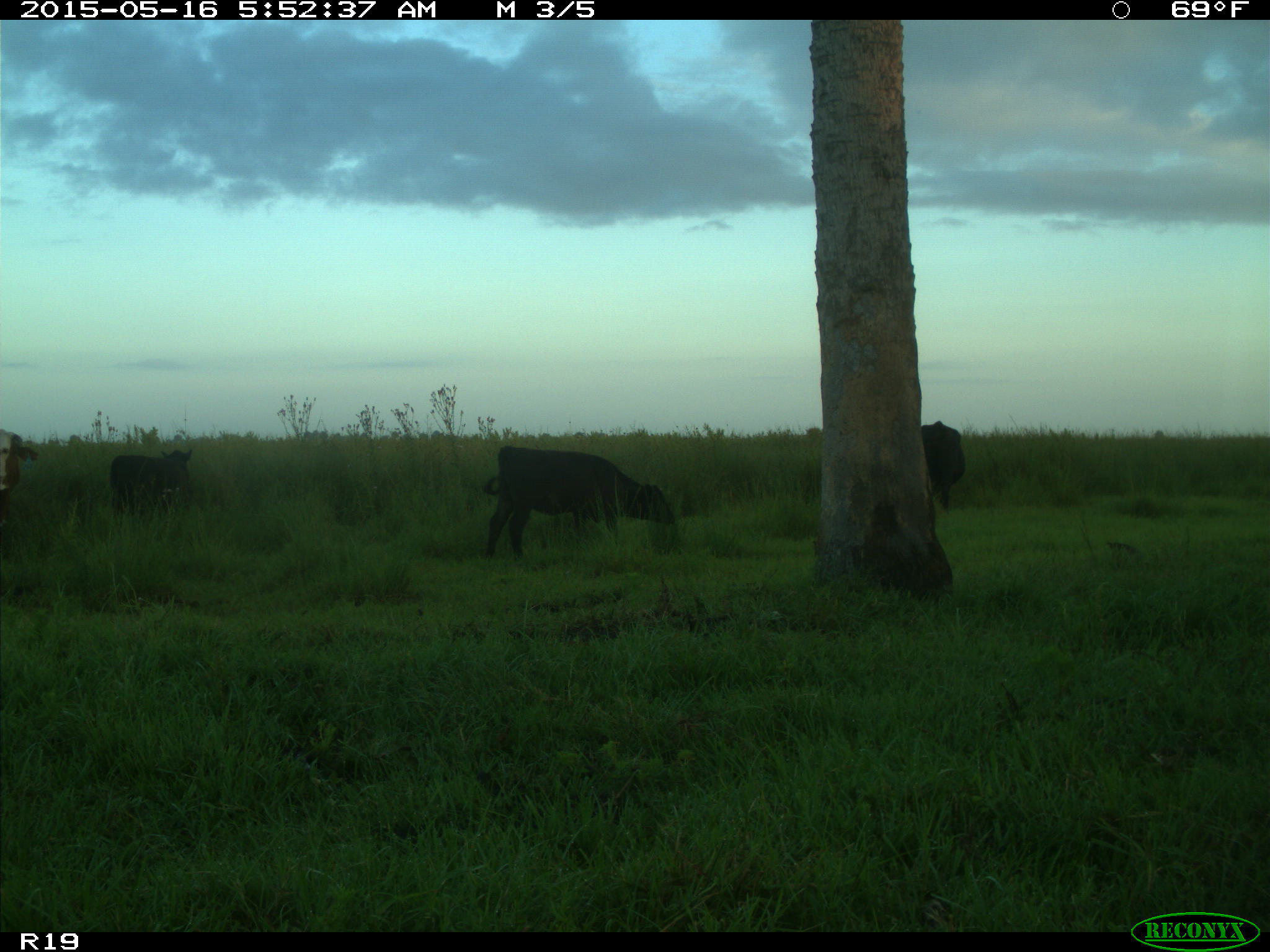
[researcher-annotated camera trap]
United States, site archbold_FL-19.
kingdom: Animalia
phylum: Chordata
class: Mammalia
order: Artiodactyla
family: Bovidae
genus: Bos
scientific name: Bos taurus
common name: domestic cow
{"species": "Bos taurus (domestic cow)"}